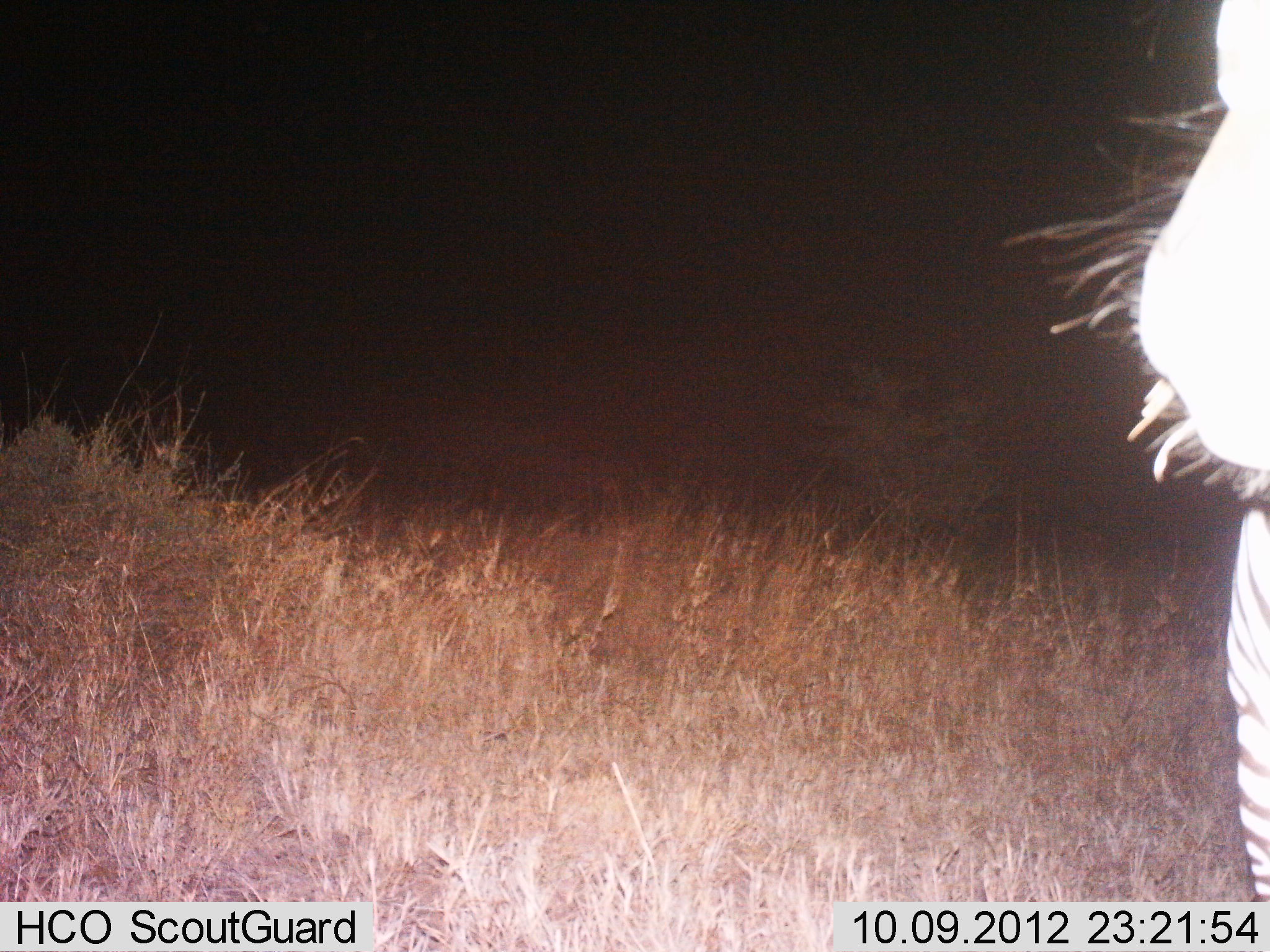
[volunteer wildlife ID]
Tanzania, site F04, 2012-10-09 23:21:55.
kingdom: Animalia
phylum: Chordata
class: Mammalia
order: Perissodactyla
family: Equidae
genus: Equus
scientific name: Equus quagga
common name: plains zebra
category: zebra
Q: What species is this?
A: Zebra (plains zebra) (Equus quagga).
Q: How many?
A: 1.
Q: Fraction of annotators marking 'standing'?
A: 100%.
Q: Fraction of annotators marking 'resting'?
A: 0%.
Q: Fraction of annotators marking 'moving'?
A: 0%.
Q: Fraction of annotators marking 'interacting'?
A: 0%.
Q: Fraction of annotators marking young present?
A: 0%.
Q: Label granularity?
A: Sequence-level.